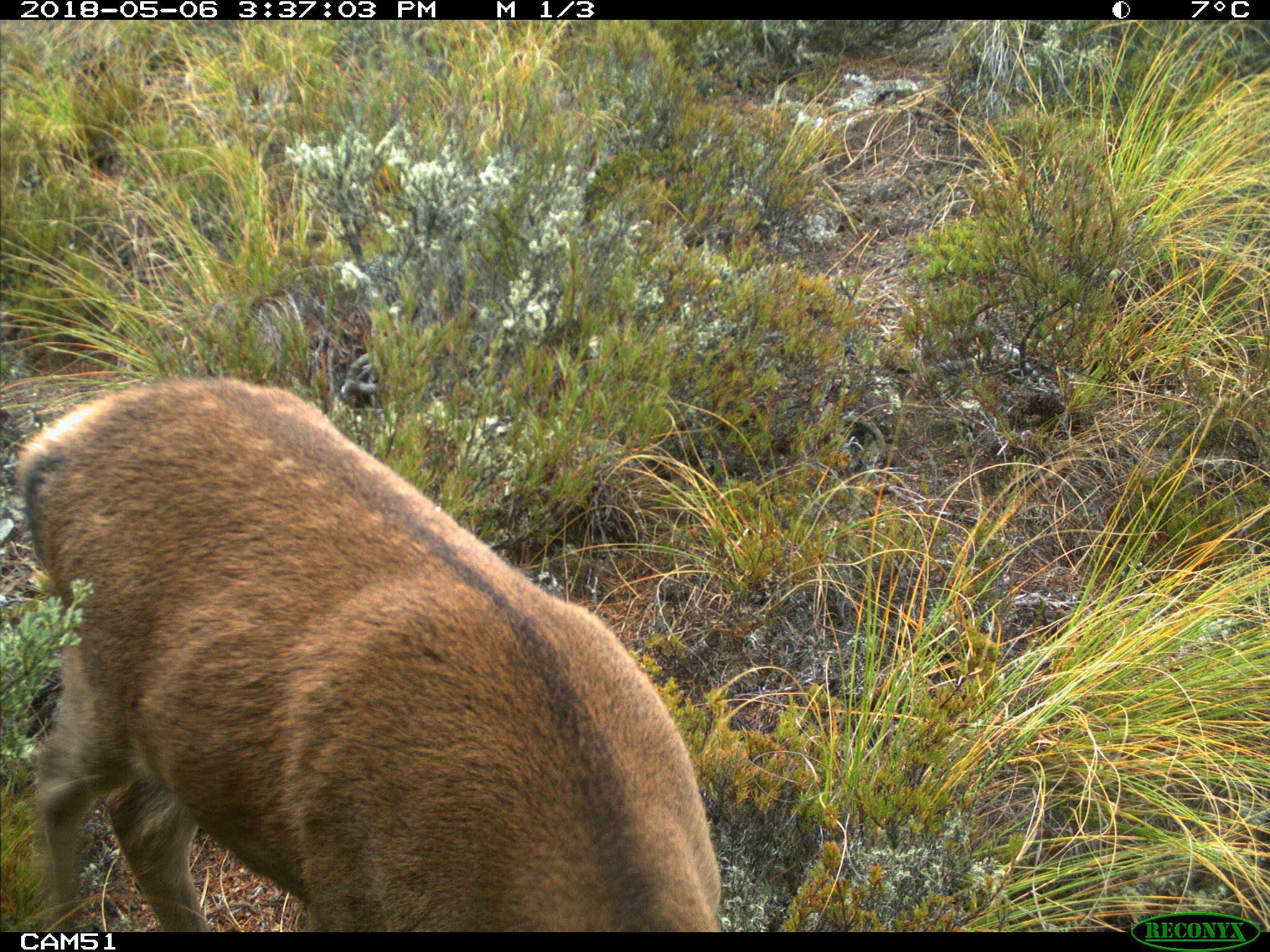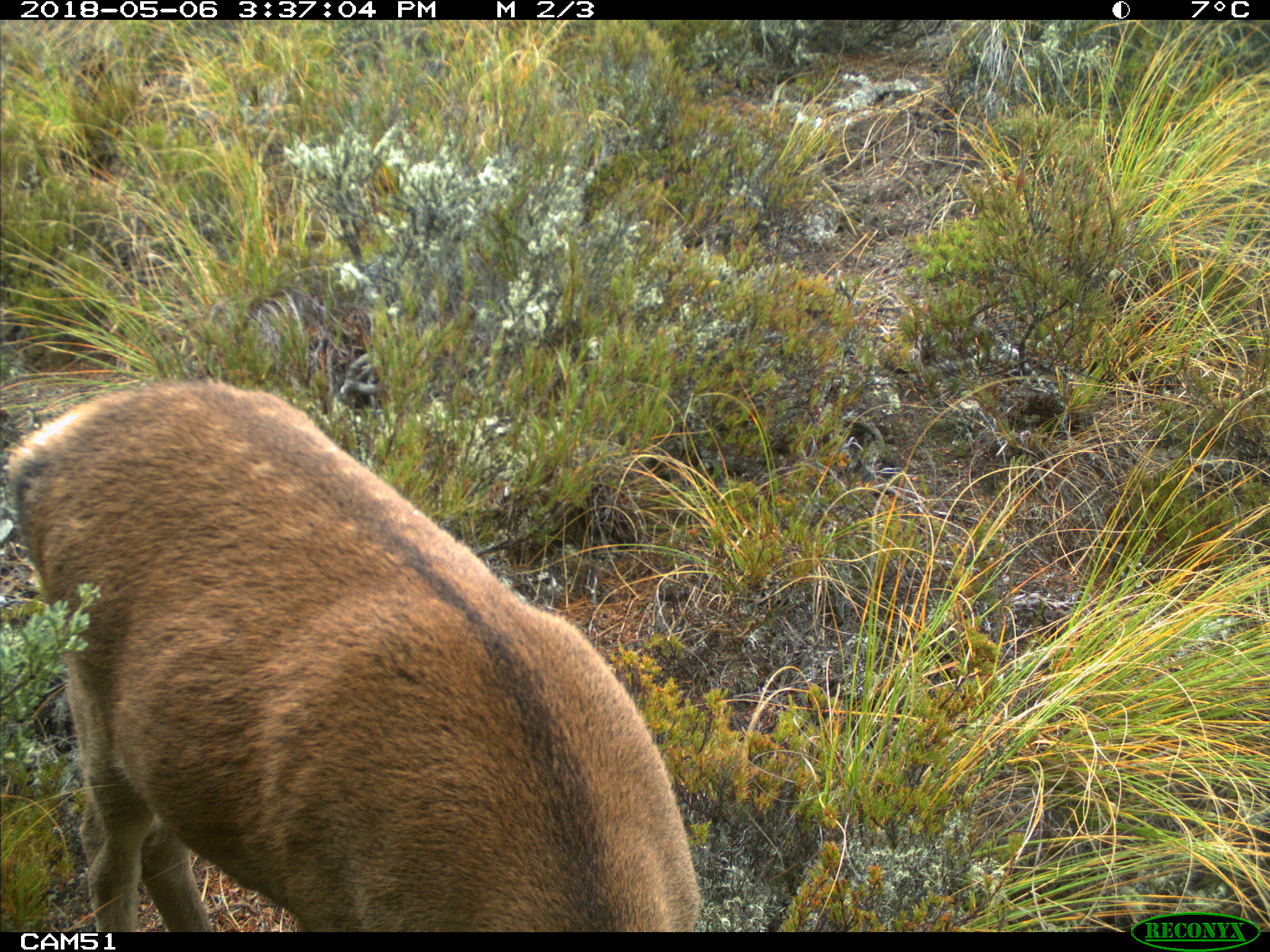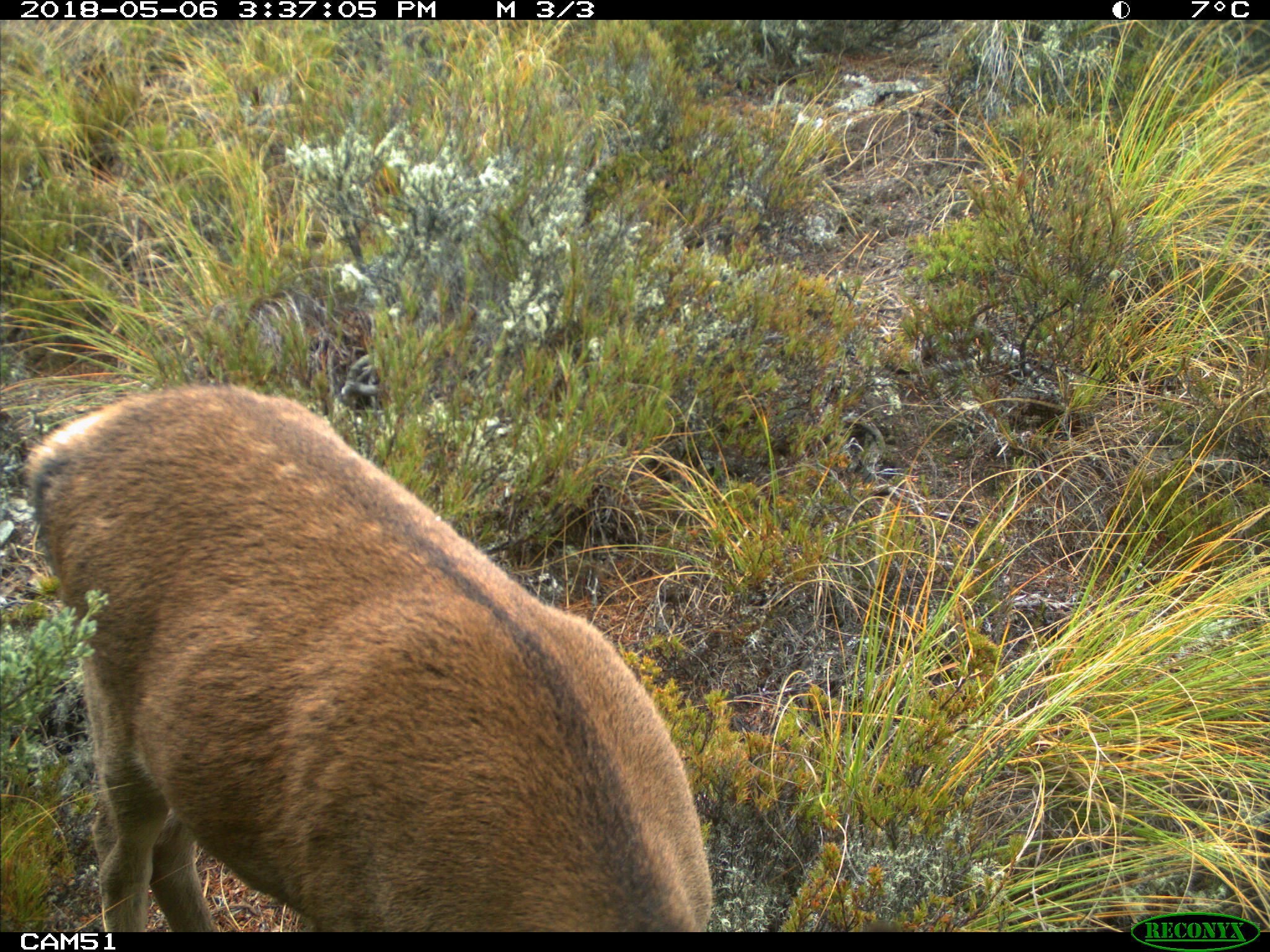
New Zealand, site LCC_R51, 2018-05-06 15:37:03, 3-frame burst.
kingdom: Animalia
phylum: Chordata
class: Mammalia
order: Artiodactyla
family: Cervidae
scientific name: Cervidae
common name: deer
Deer (Cervidae).